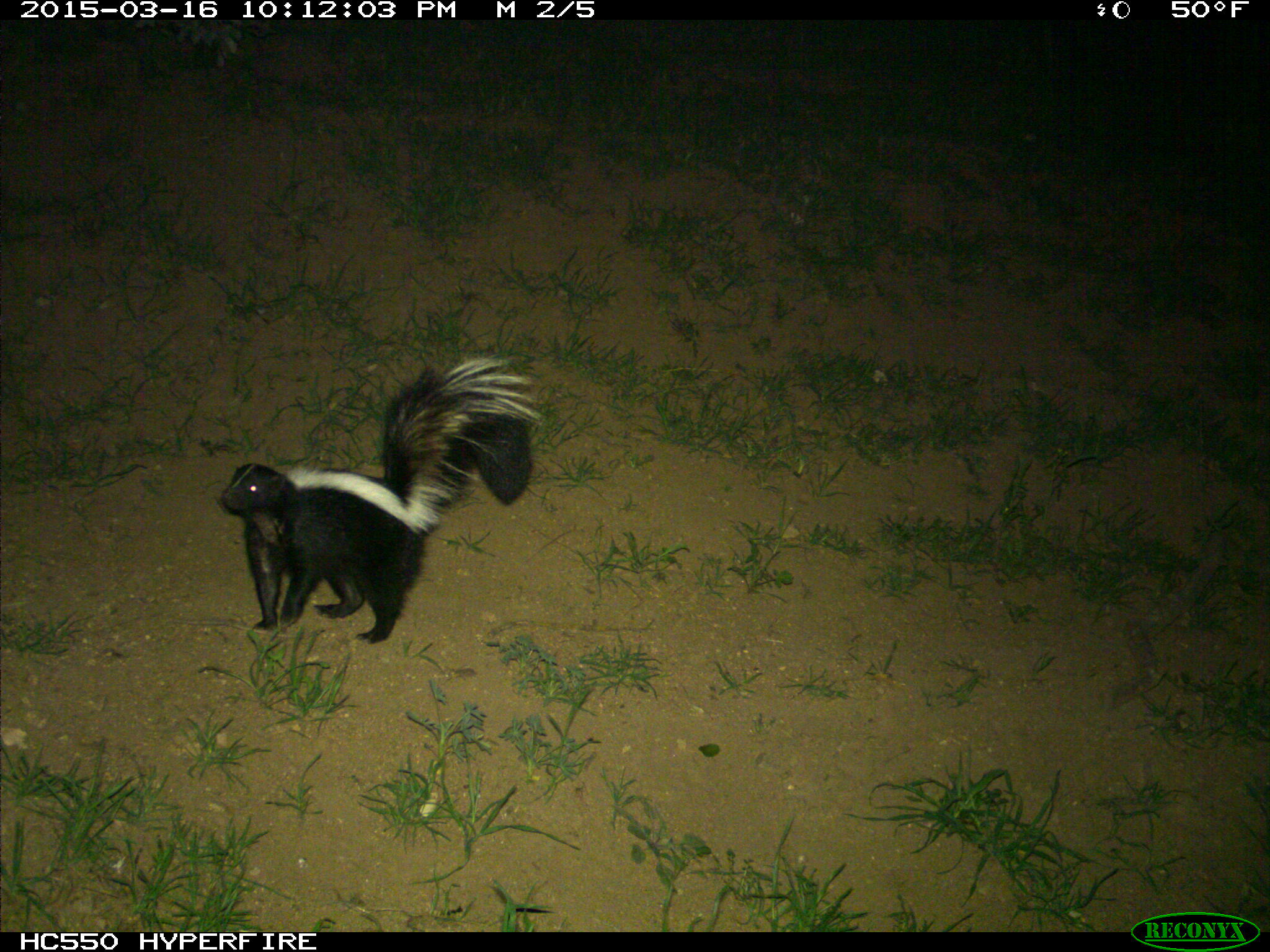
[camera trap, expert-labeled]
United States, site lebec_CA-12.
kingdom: Animalia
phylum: Chordata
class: Mammalia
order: Carnivora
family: Mephitidae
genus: Mephitis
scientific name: Mephitis mephitis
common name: striped skunk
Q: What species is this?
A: Mephitis mephitis (striped skunk).